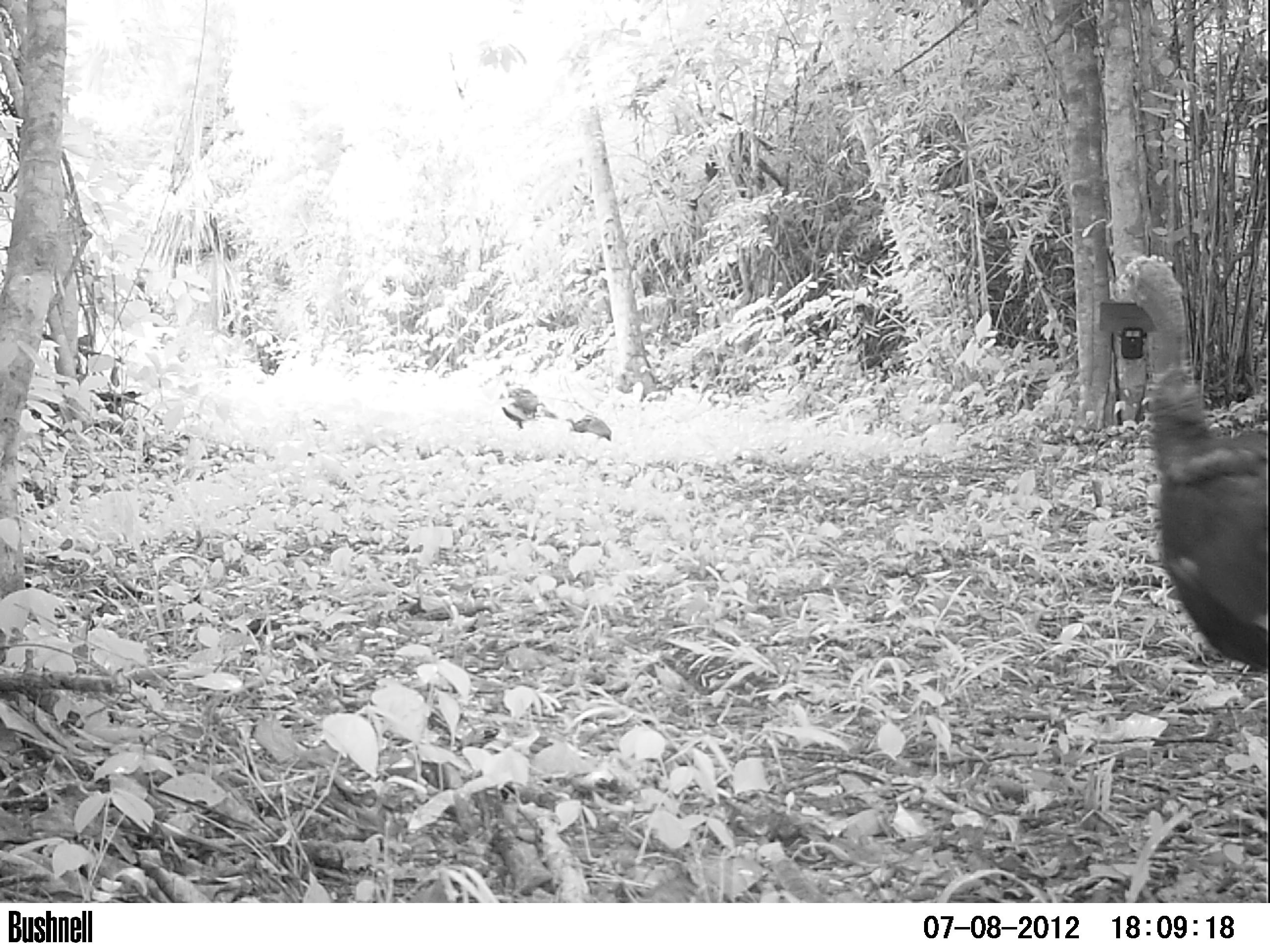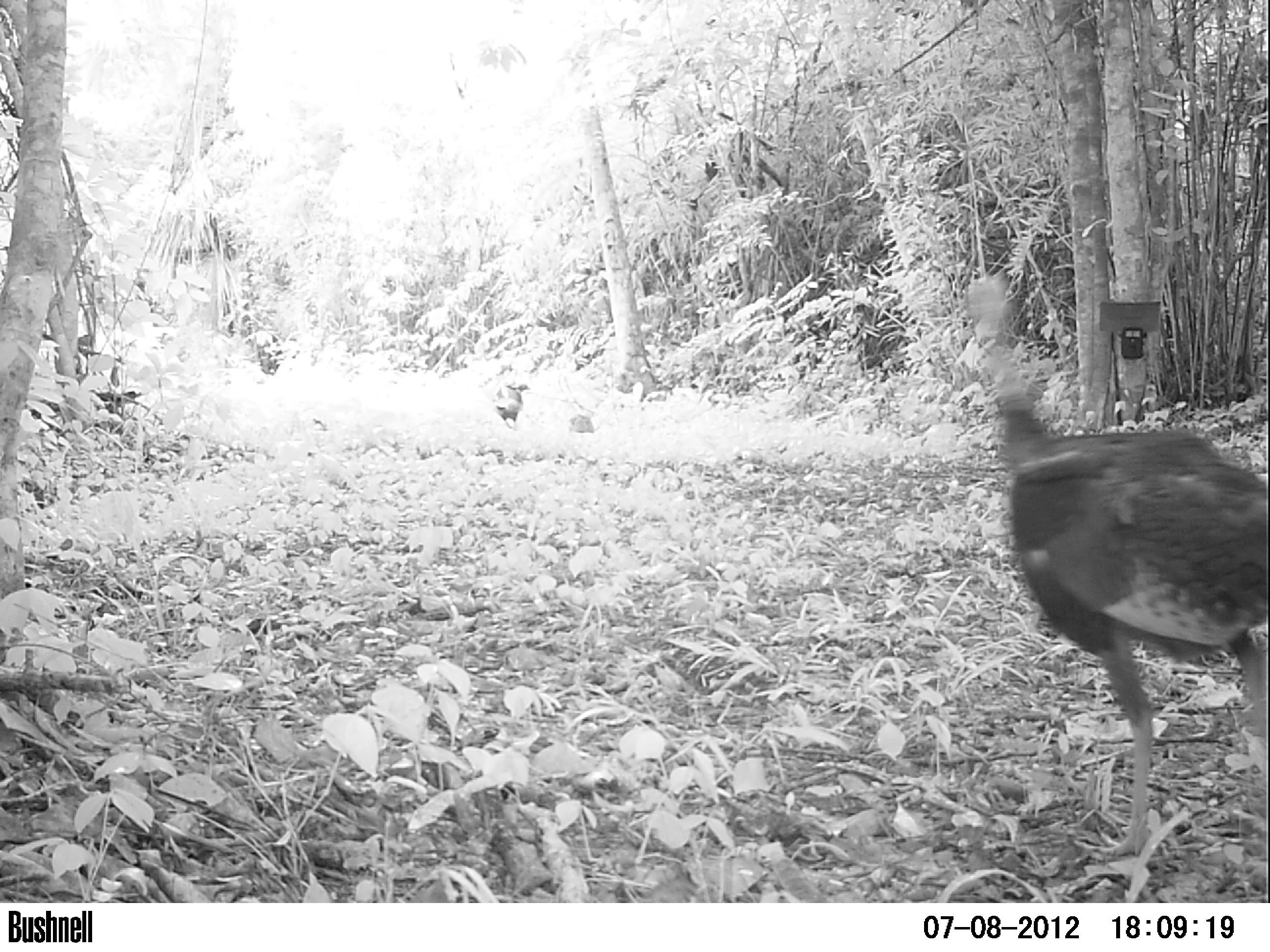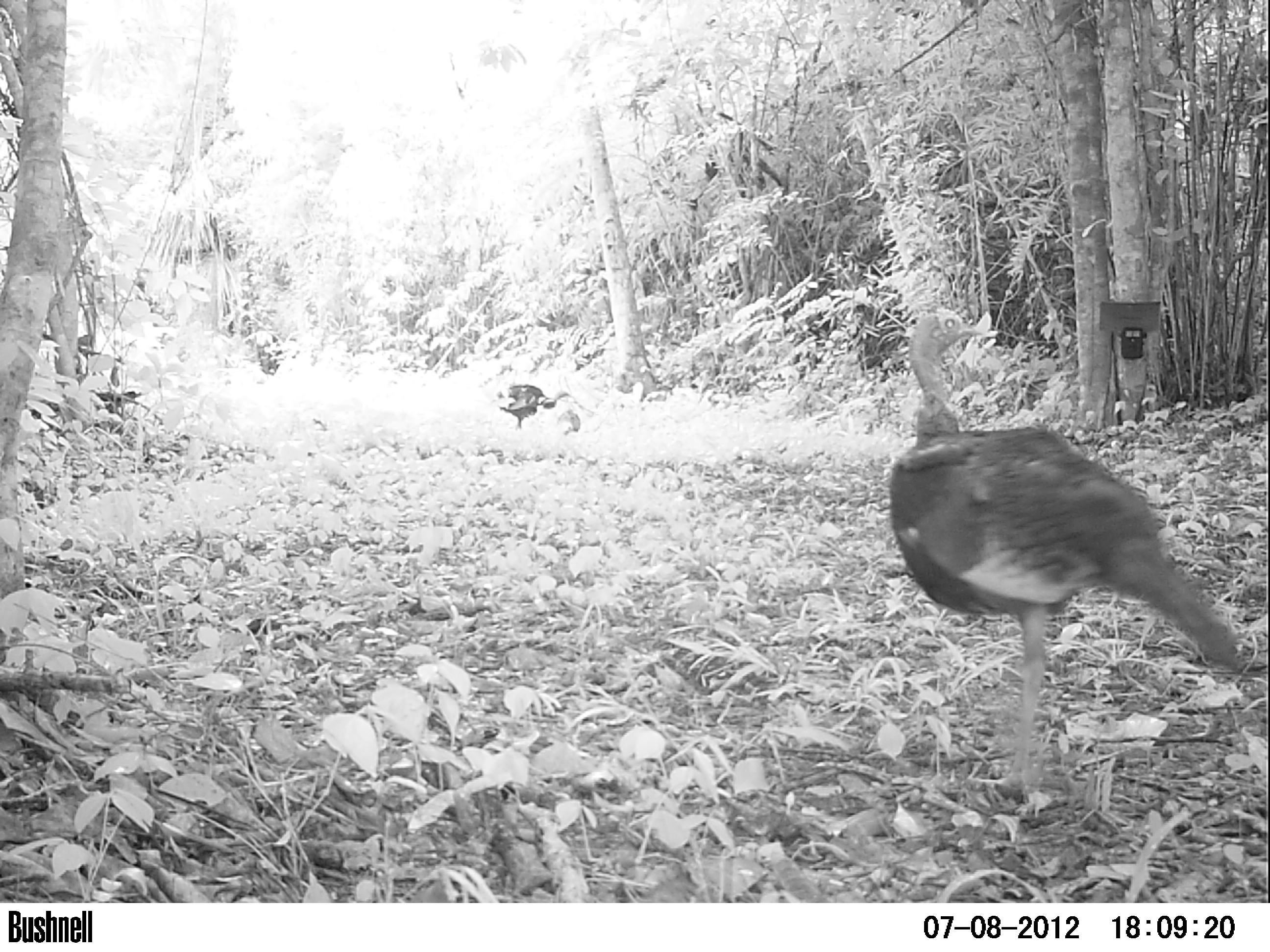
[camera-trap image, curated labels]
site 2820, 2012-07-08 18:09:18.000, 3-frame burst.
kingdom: Animalia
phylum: Chordata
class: Aves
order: Galliformes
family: Phasianidae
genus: Meleagris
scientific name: Meleagris ocellata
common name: ocellated turkey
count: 8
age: adult